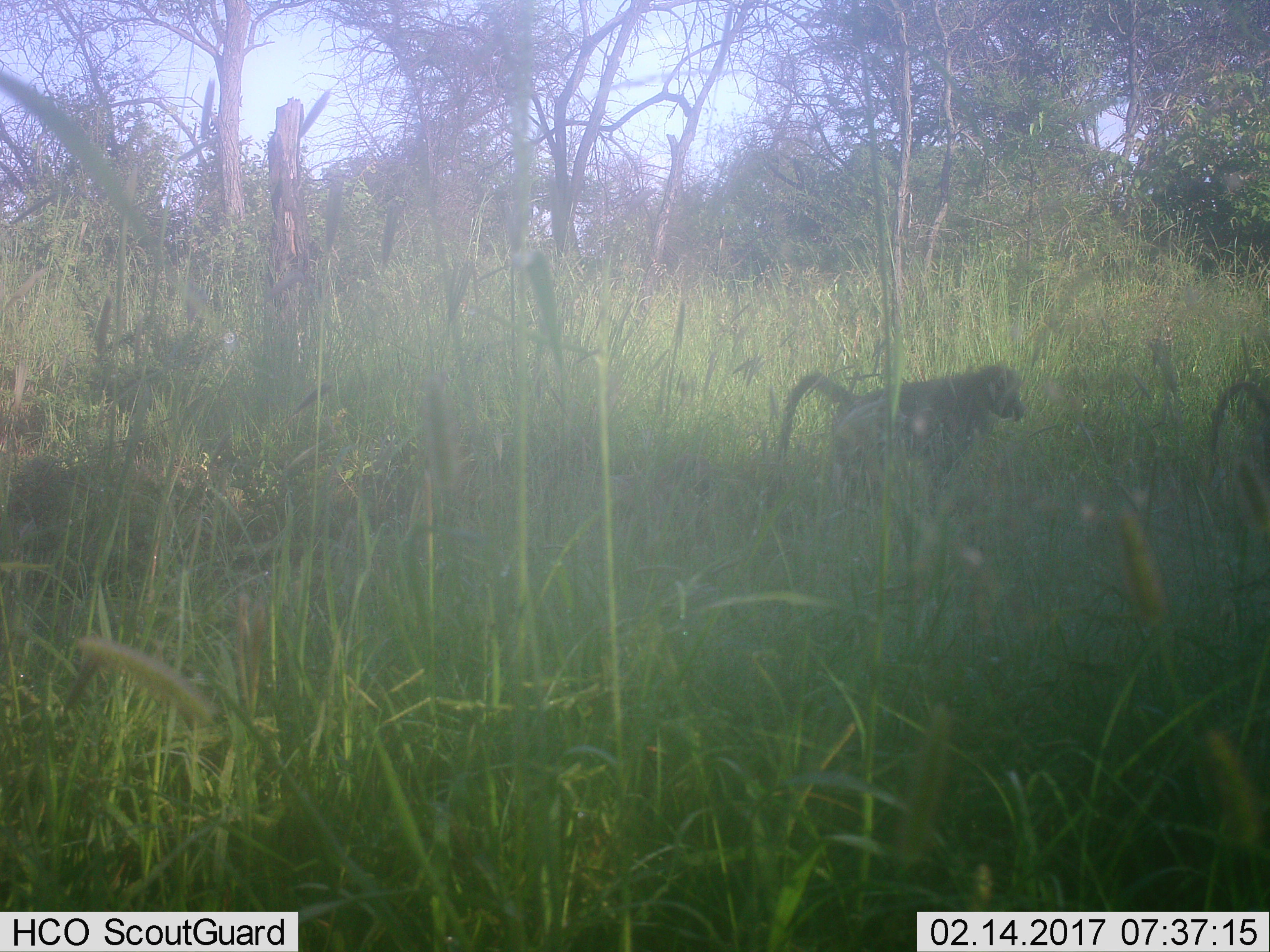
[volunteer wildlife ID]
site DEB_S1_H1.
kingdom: Animalia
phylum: Chordata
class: Mammalia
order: Primates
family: Cercopithecidae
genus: Papio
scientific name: Papio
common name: baboon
Baboon (Papio), count 2. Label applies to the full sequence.